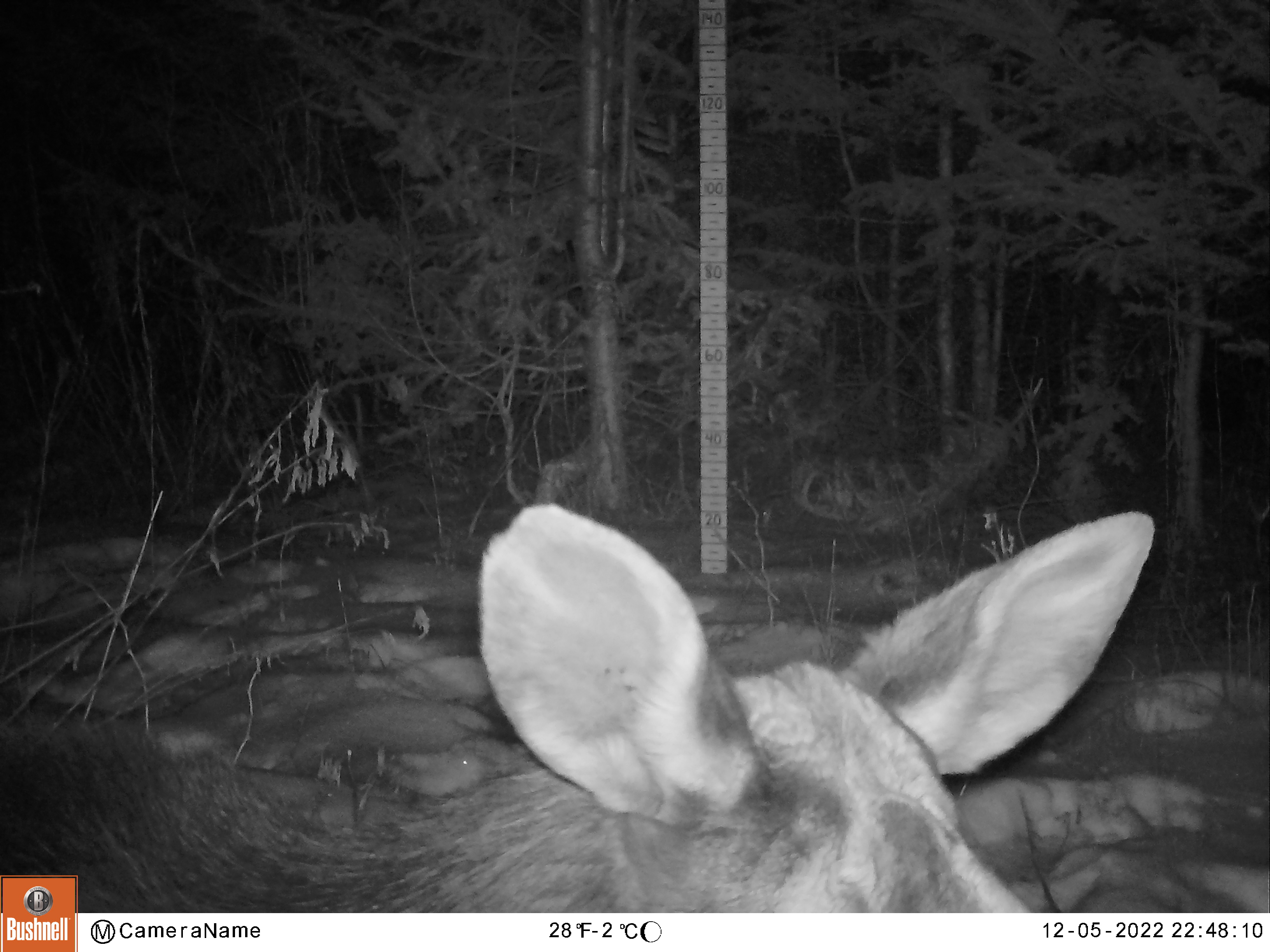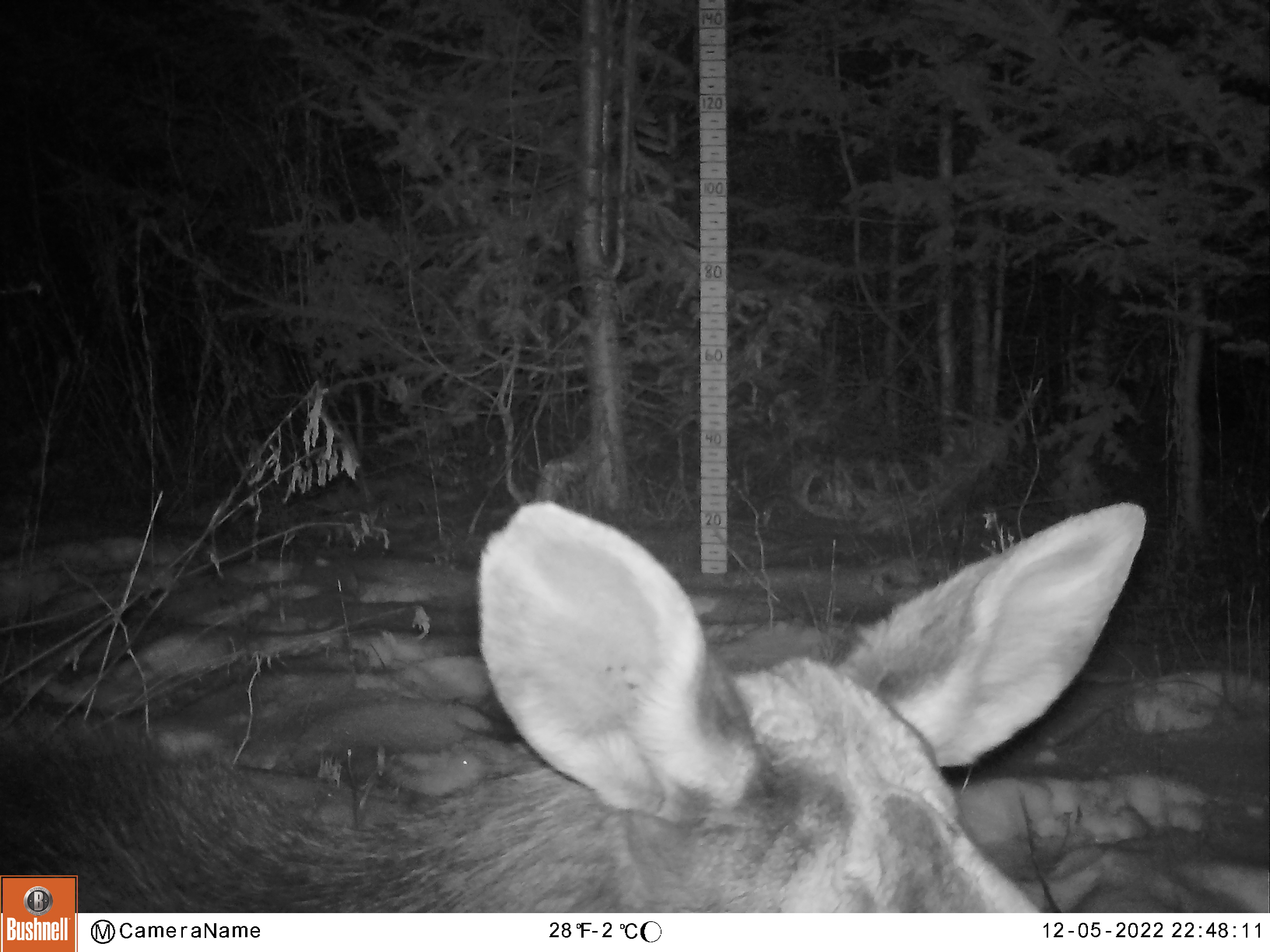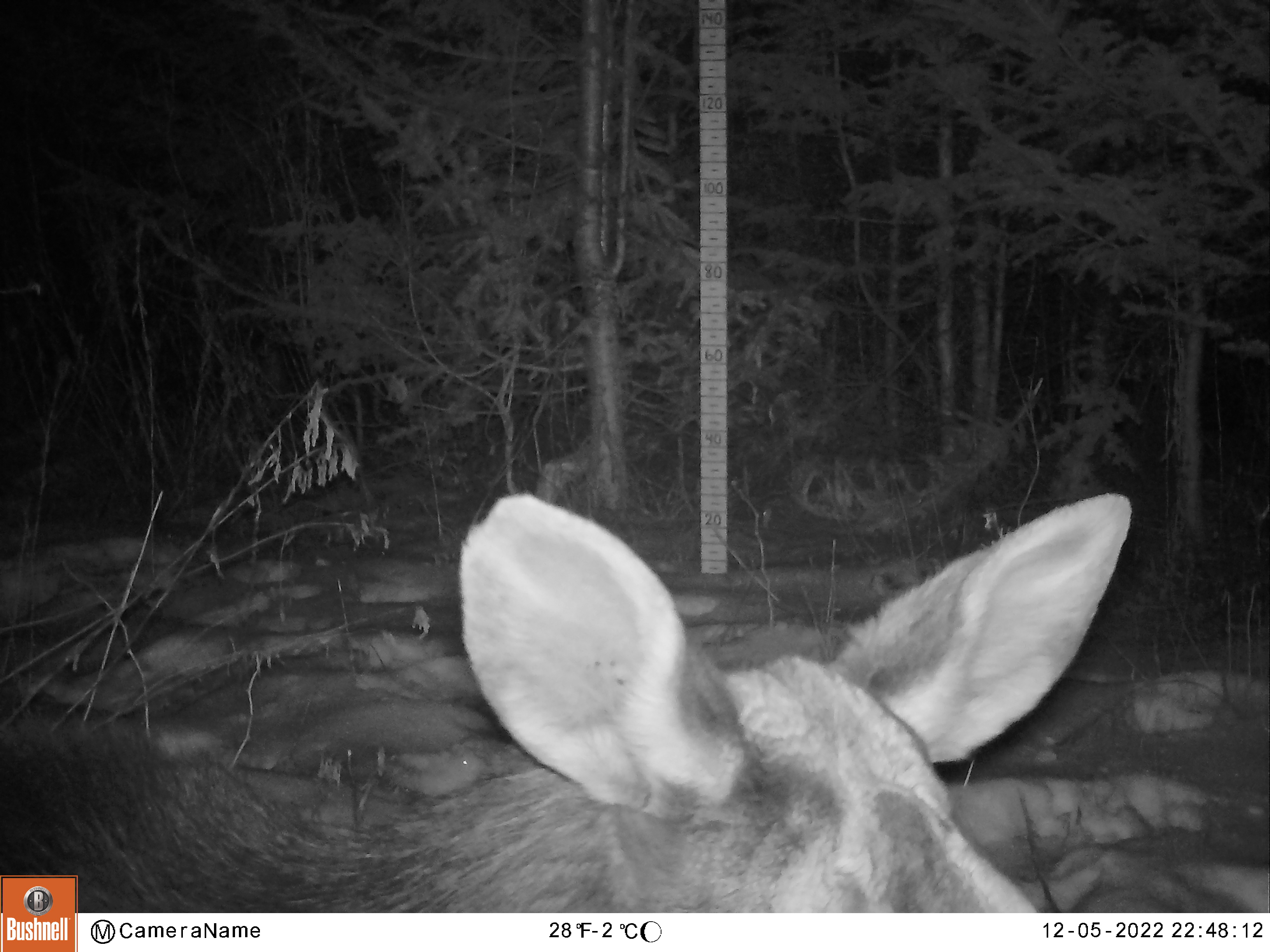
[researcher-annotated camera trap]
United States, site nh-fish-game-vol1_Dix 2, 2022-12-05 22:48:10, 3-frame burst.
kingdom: Animalia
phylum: Chordata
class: Mammalia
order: Artiodactyla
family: Cervidae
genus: Alces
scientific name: Alces alces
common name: moose